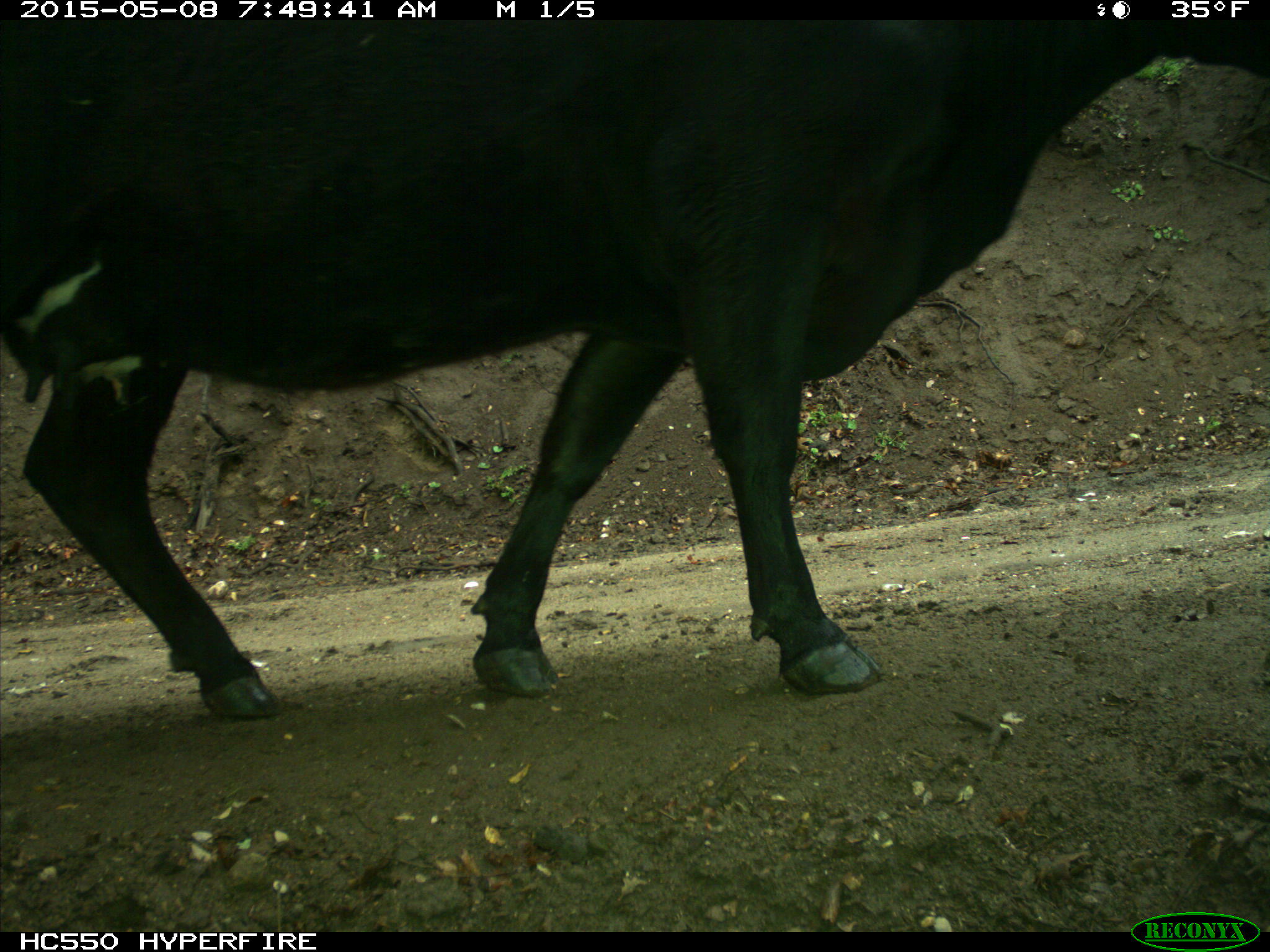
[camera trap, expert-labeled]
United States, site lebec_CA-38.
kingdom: Animalia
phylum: Chordata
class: Mammalia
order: Artiodactyla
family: Bovidae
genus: Bos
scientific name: Bos taurus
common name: domestic cow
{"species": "Bos taurus (domestic cow)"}